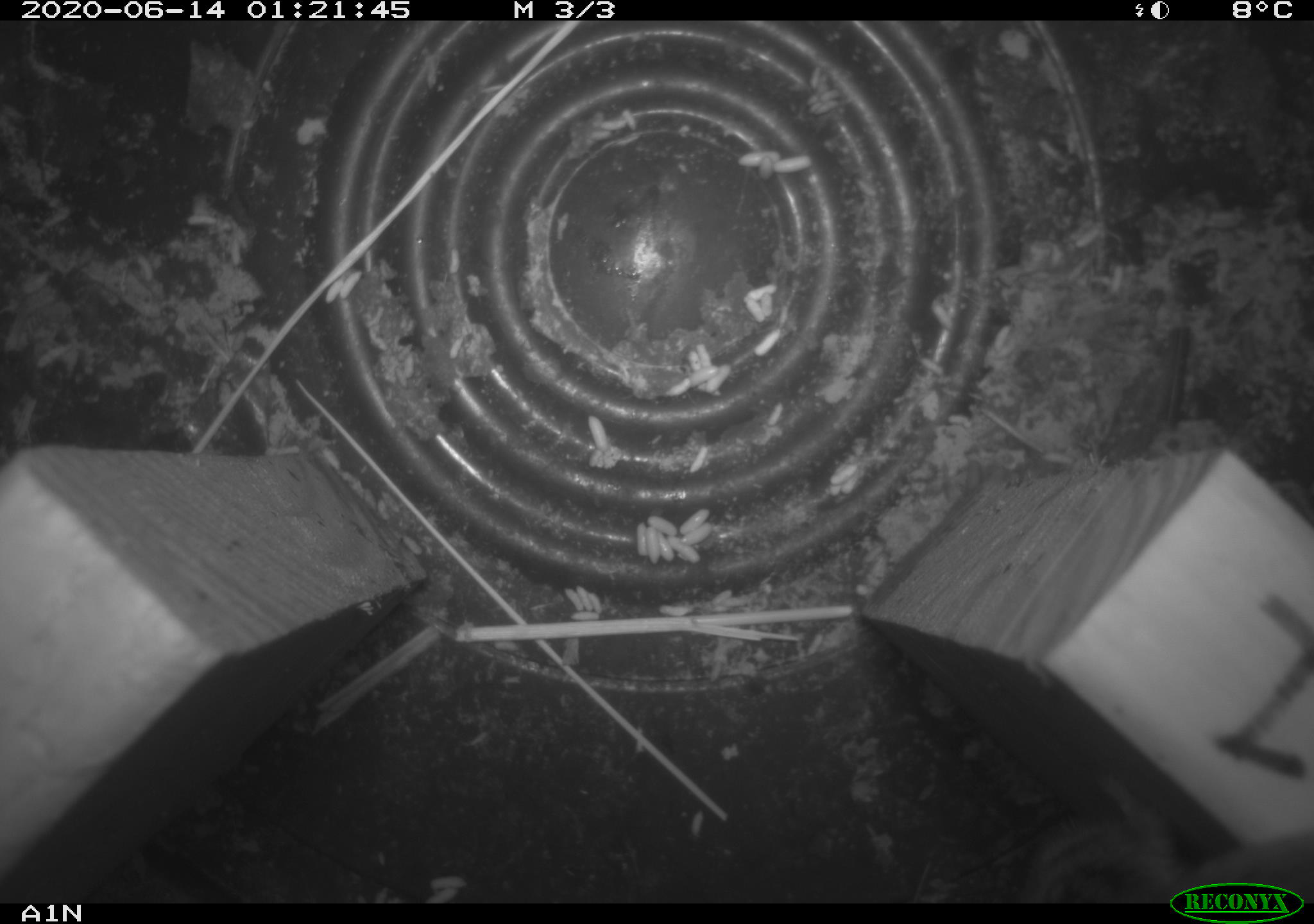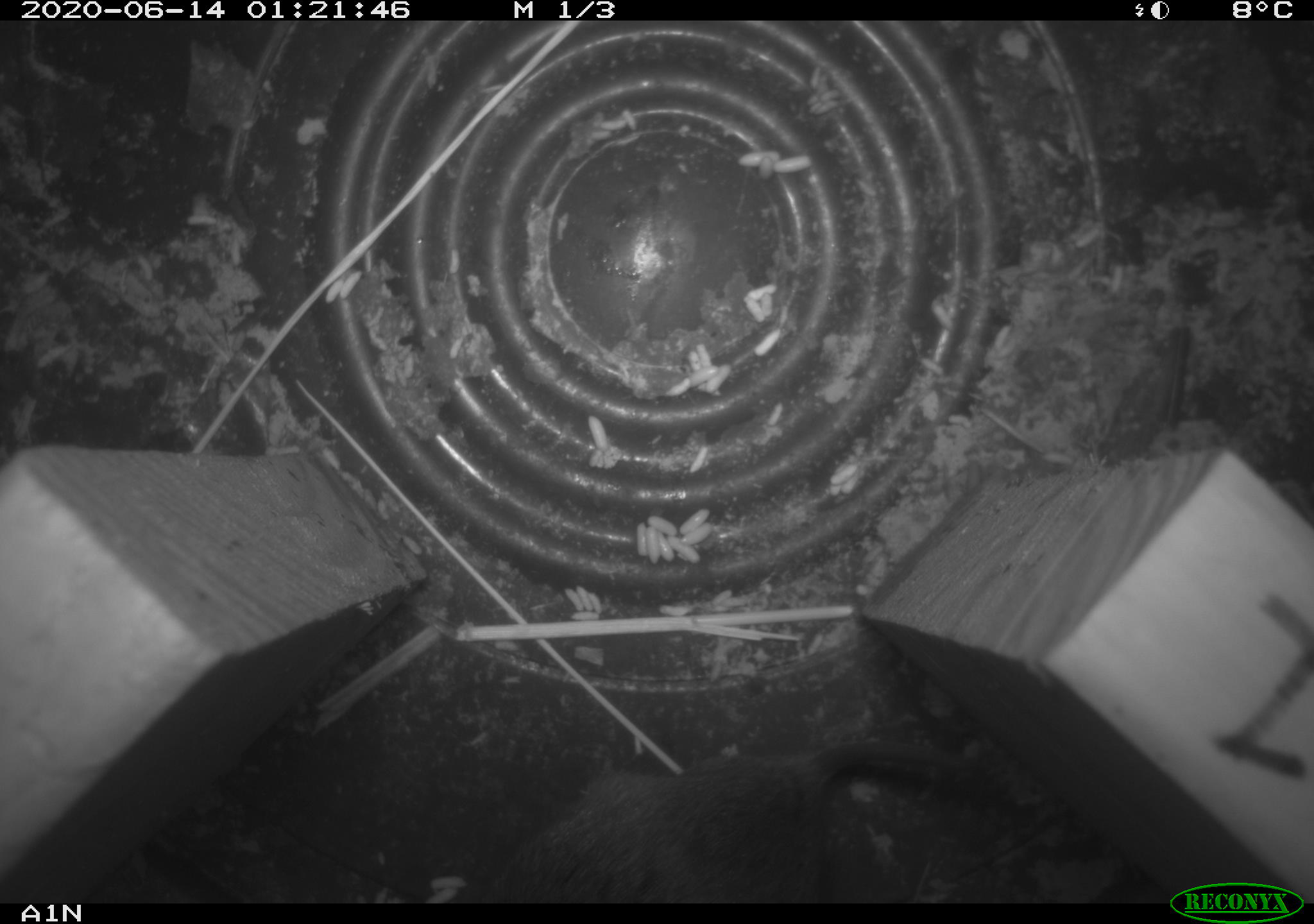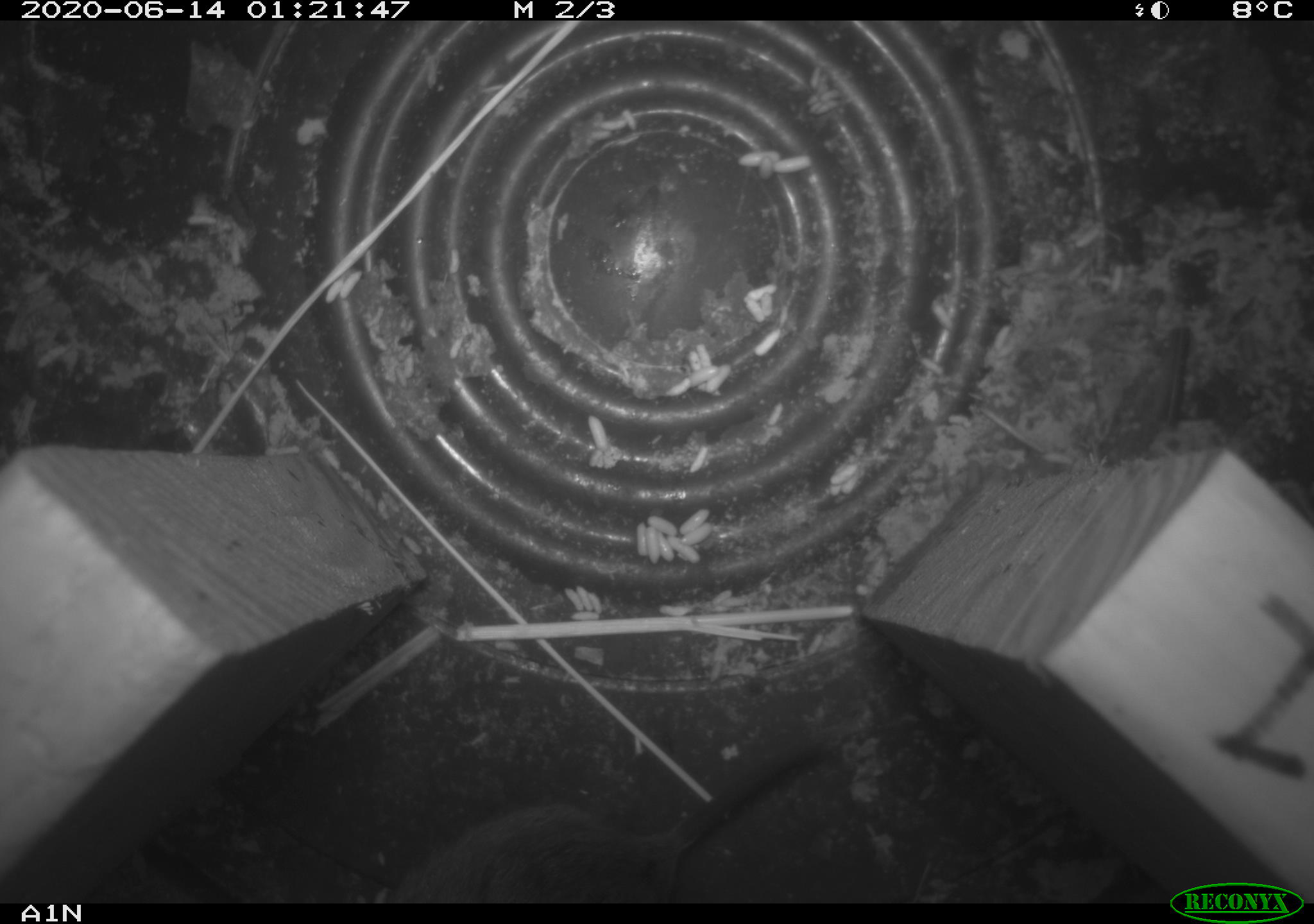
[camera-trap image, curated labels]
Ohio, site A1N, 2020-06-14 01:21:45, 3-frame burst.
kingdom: Animalia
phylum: Chordata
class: Mammalia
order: Rodentia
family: Cricetidae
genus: Microtus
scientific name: Microtus pennsylvanicus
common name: meadow vole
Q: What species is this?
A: Meadow vole (Microtus pennsylvanicus).